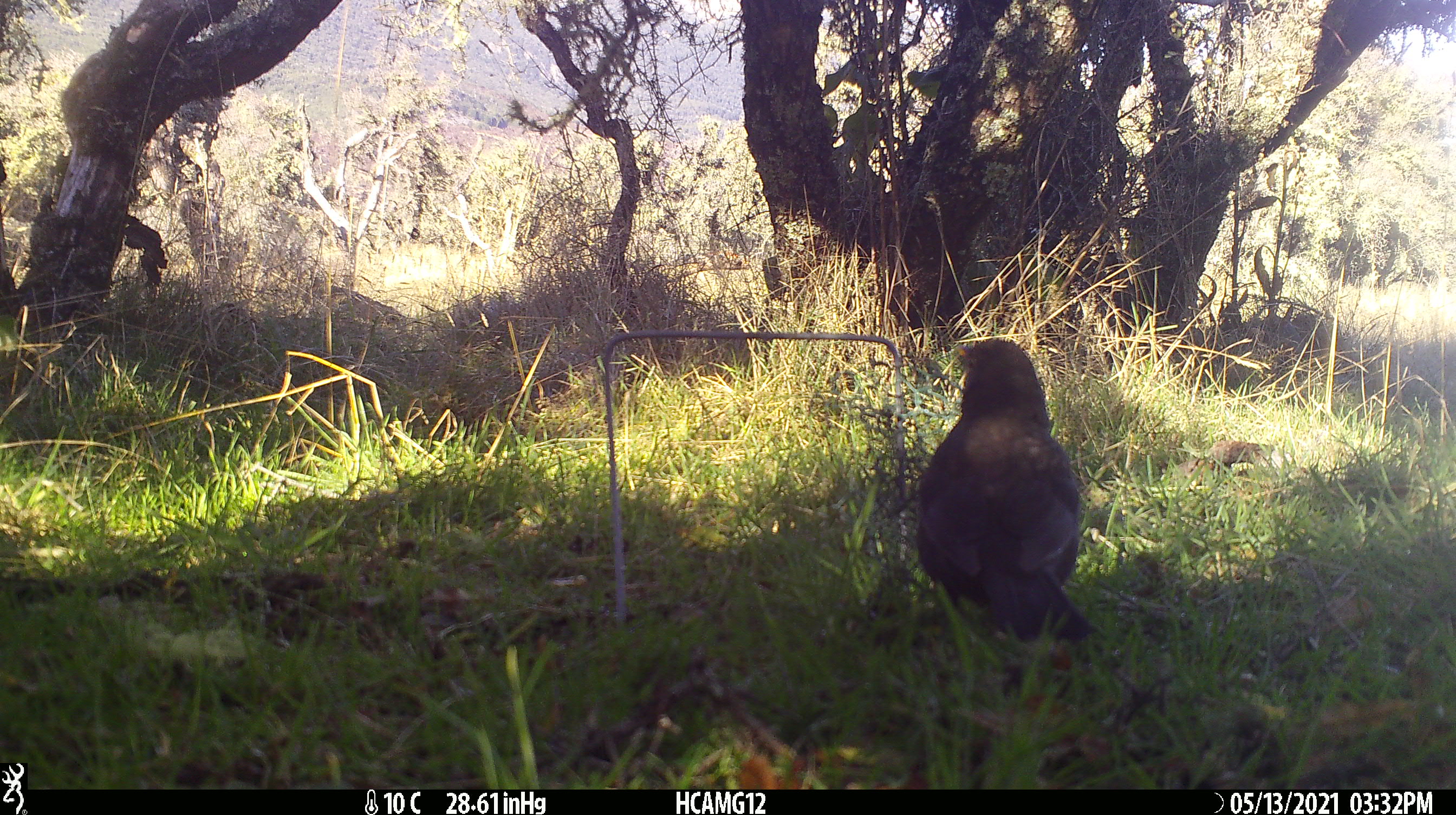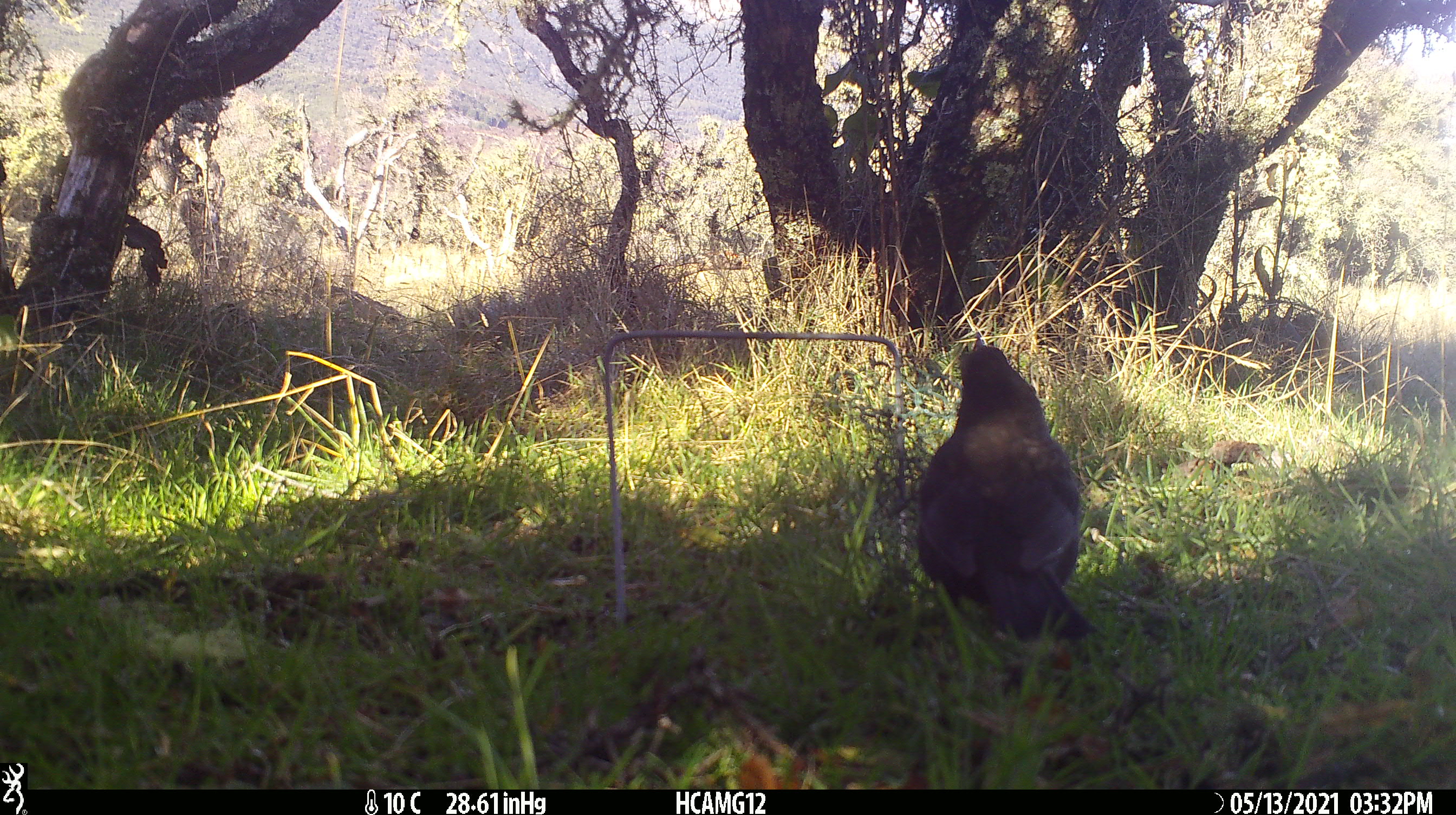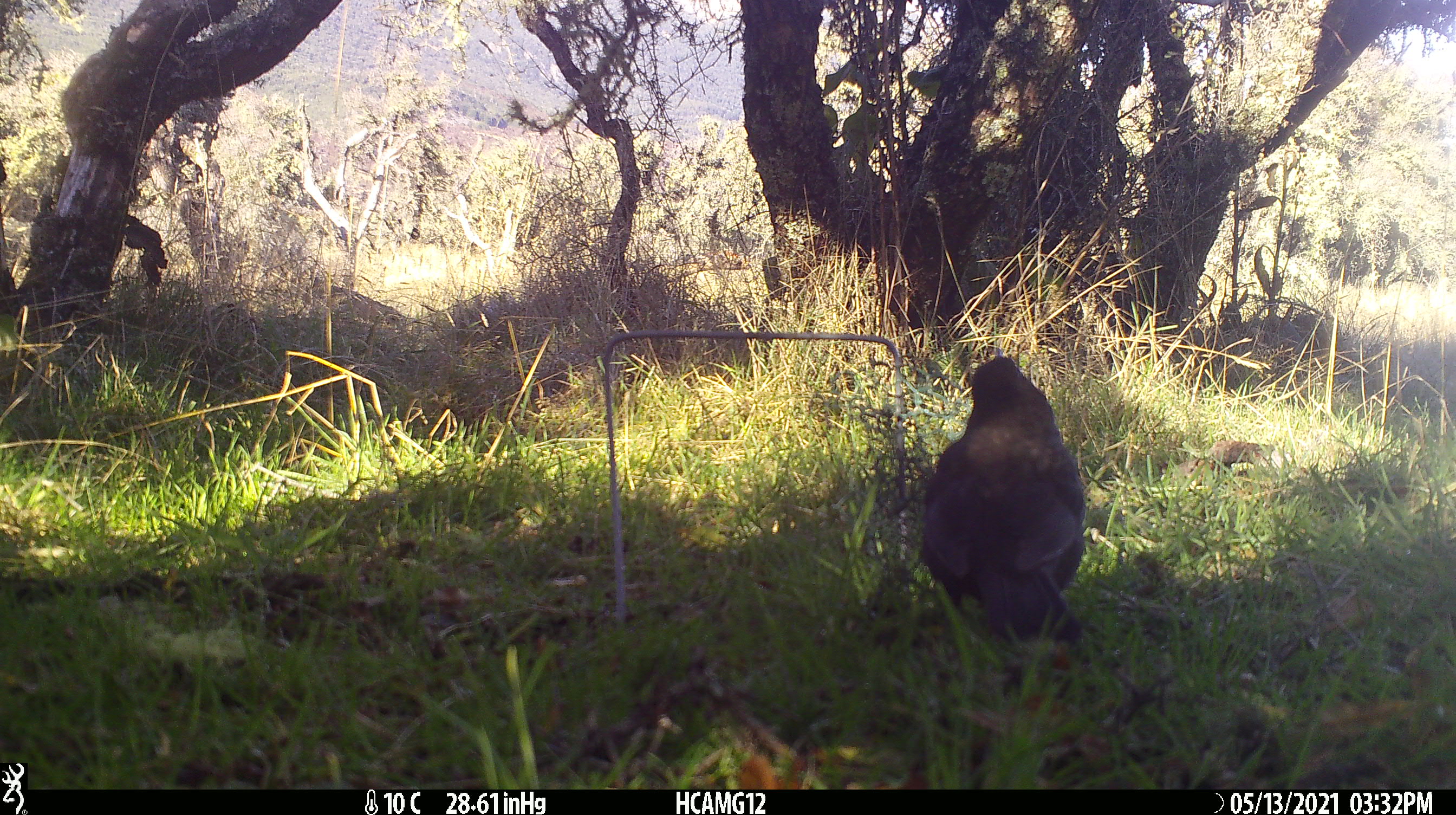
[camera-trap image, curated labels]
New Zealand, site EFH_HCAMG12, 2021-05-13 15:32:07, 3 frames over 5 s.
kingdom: Animalia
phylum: Chordata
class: Aves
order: Passeriformes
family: Turdidae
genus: Turdus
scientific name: Turdus merula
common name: eurasian blackbird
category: blackbird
Blackbird (eurasian blackbird) (Turdus merula).